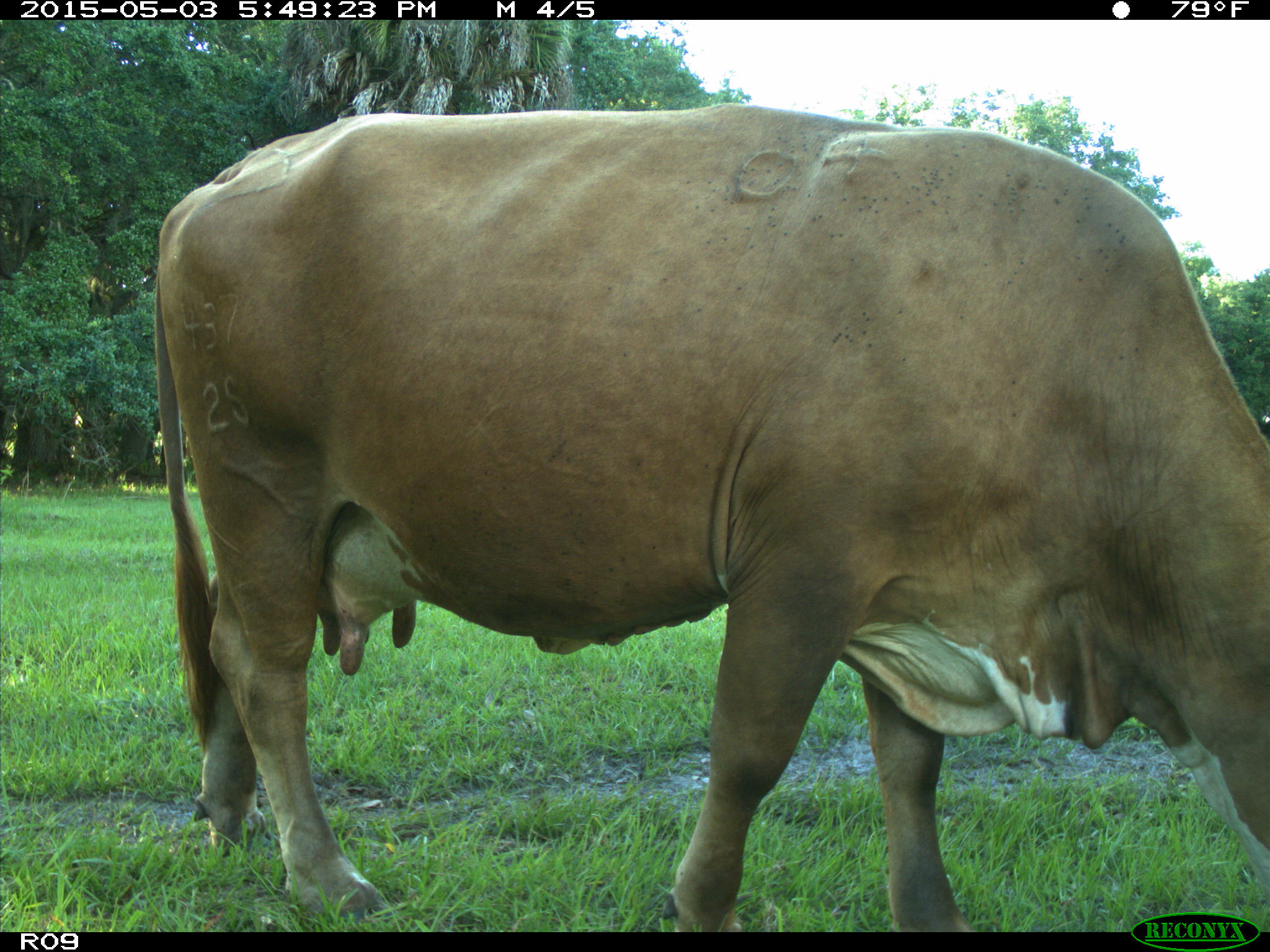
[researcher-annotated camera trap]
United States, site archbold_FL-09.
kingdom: Animalia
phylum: Chordata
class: Mammalia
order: Artiodactyla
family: Bovidae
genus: Bos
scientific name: Bos taurus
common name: domestic cow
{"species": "Bos taurus (domestic cow)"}